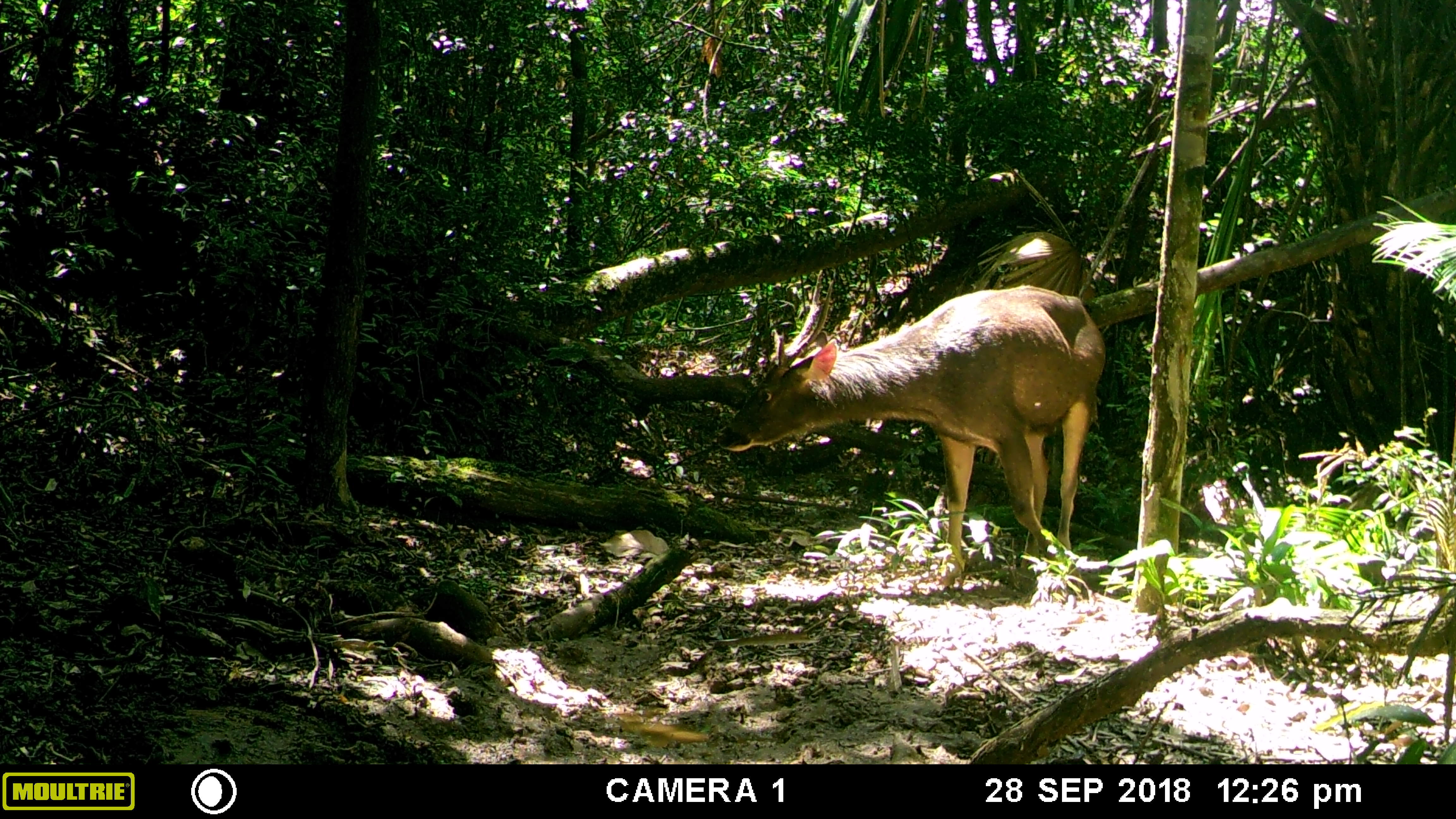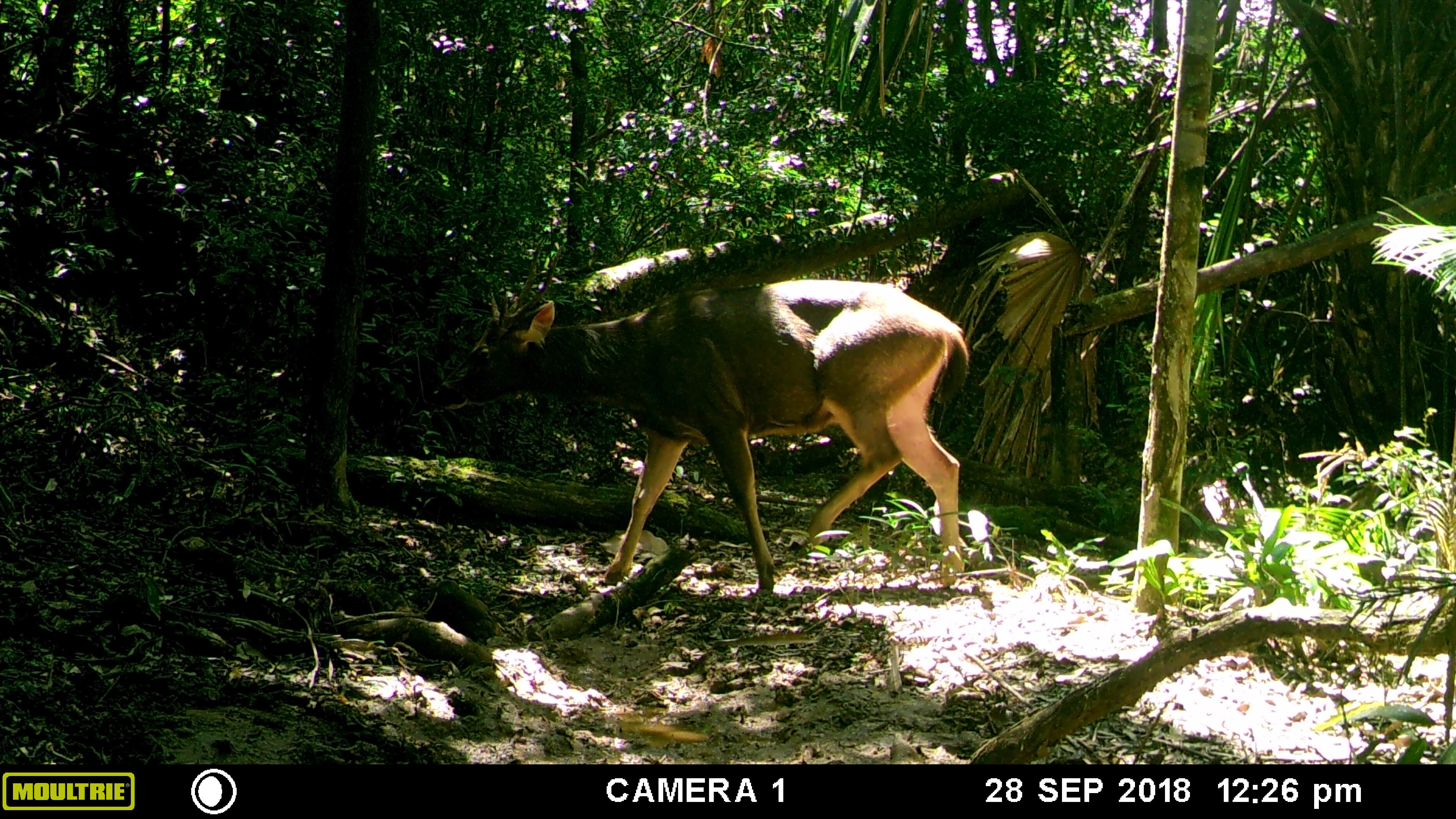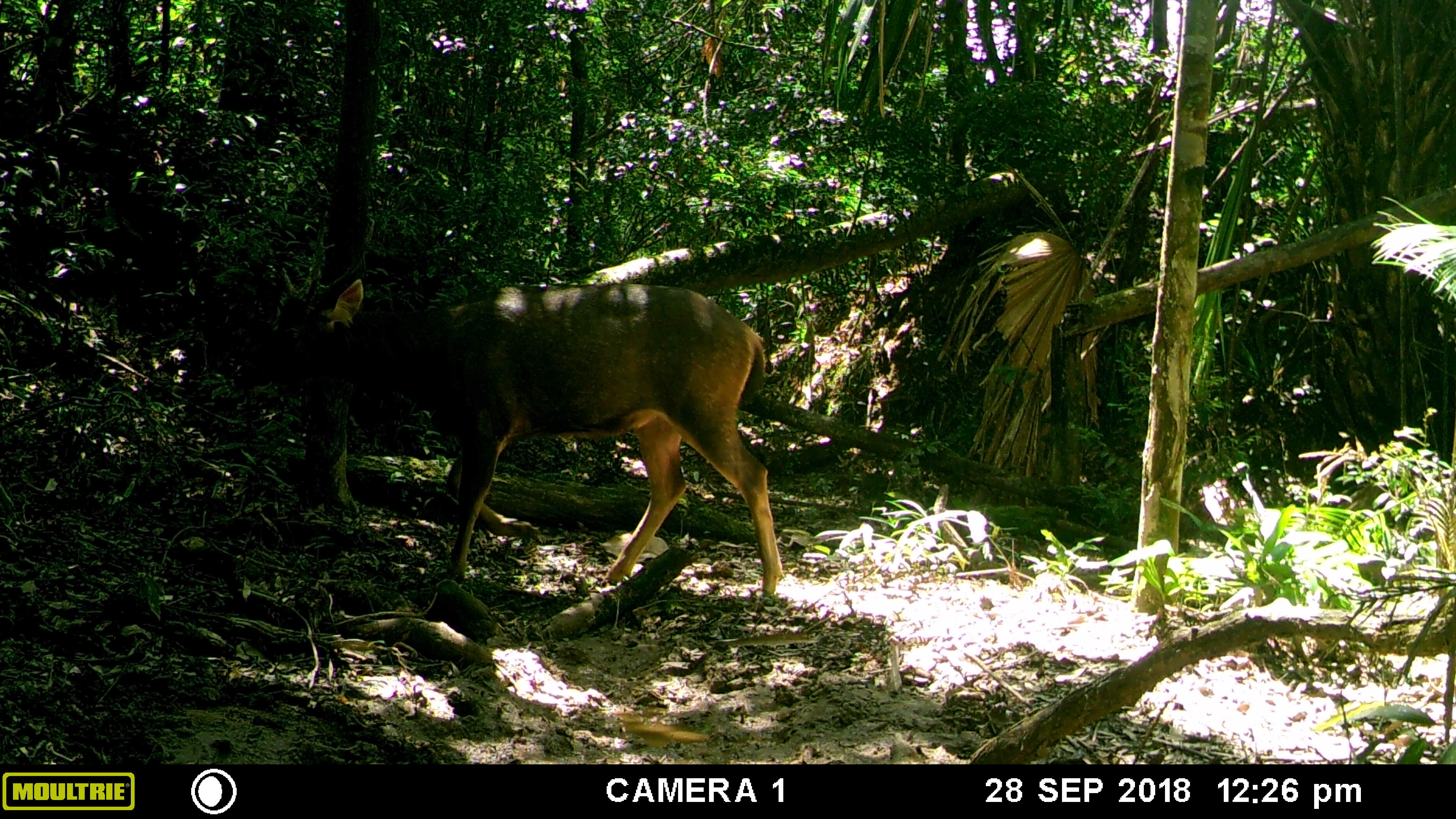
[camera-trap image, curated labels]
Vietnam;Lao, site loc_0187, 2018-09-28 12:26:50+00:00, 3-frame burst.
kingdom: Animalia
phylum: Chordata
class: Mammalia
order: Artiodactyla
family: Cervidae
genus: Rusa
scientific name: Rusa unicolor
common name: sambar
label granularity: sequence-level